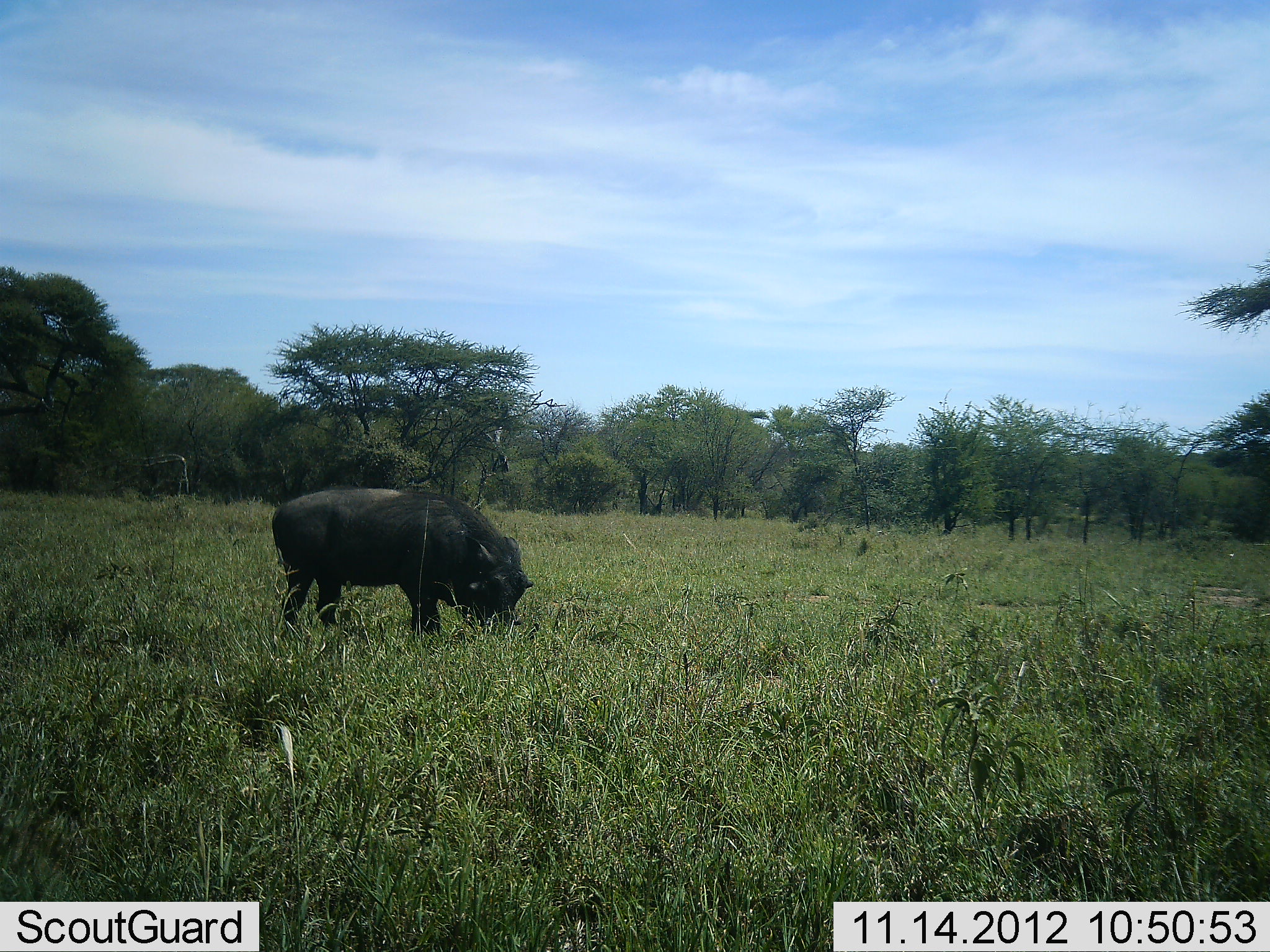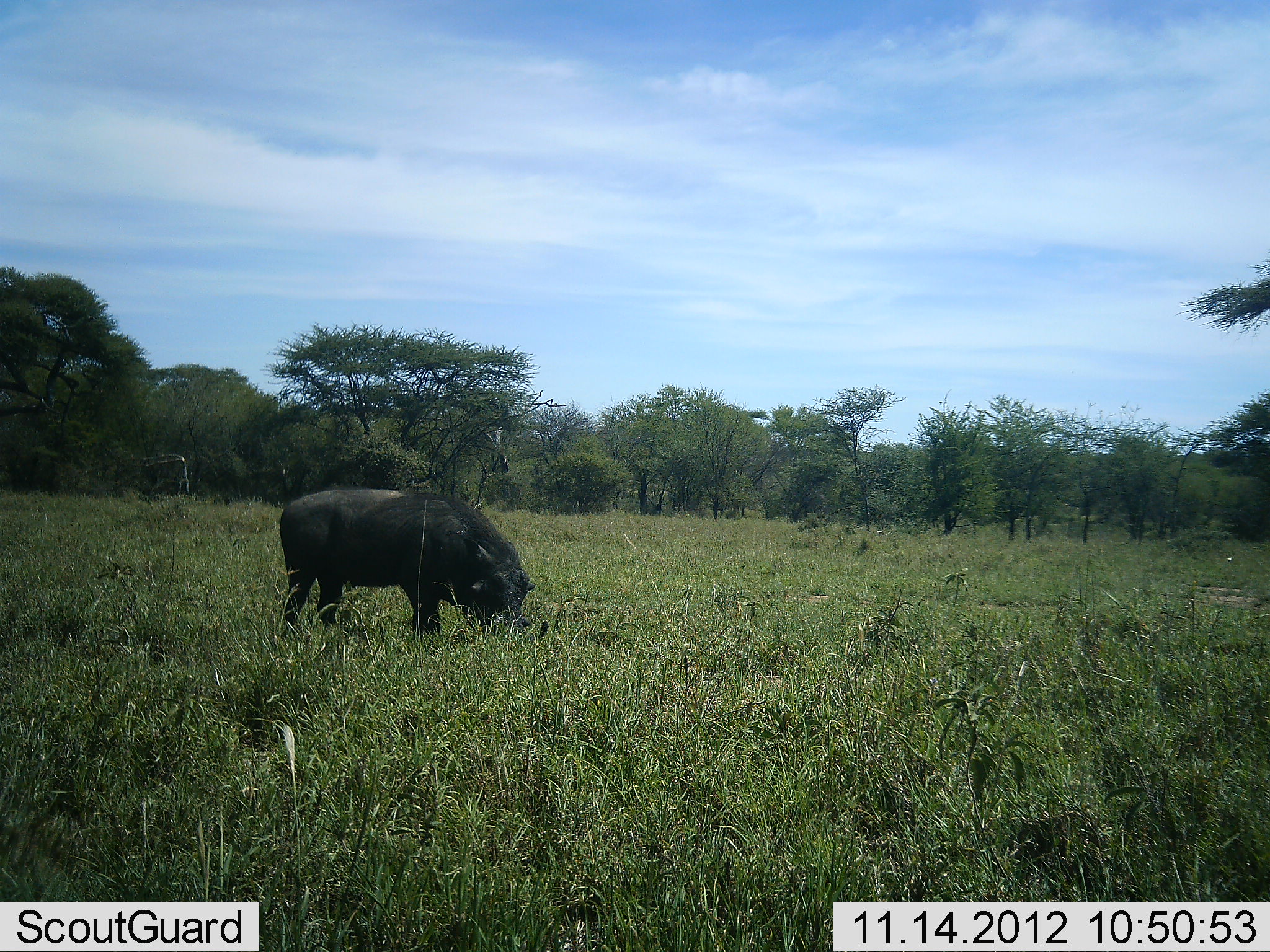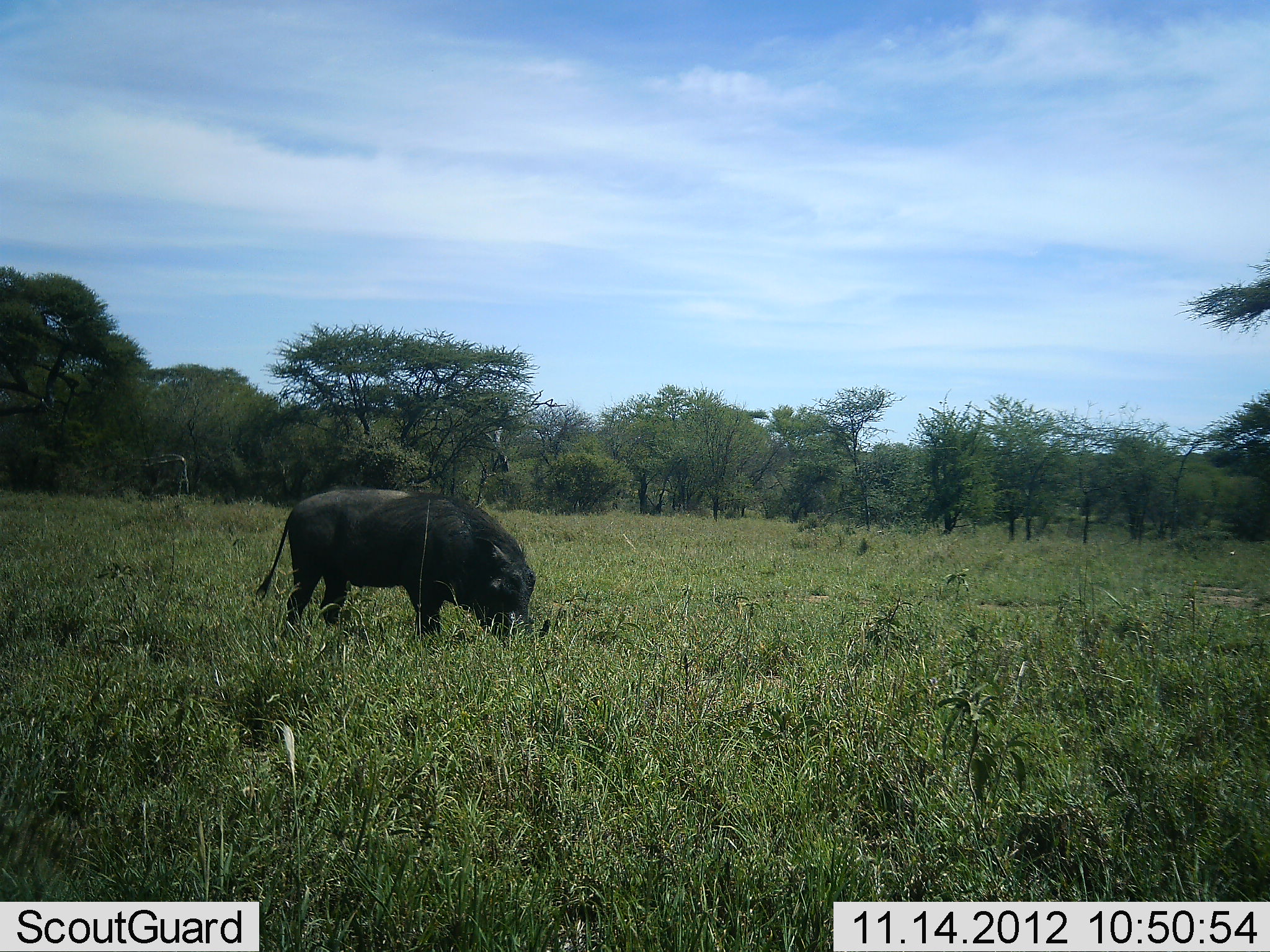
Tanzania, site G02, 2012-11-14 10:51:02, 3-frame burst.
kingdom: Animalia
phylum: Chordata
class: Mammalia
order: Artiodactyla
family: Suidae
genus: Phacochoerus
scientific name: Phacochoerus africanus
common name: warthog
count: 1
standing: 10%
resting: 0%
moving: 0%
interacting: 0%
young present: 0%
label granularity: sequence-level